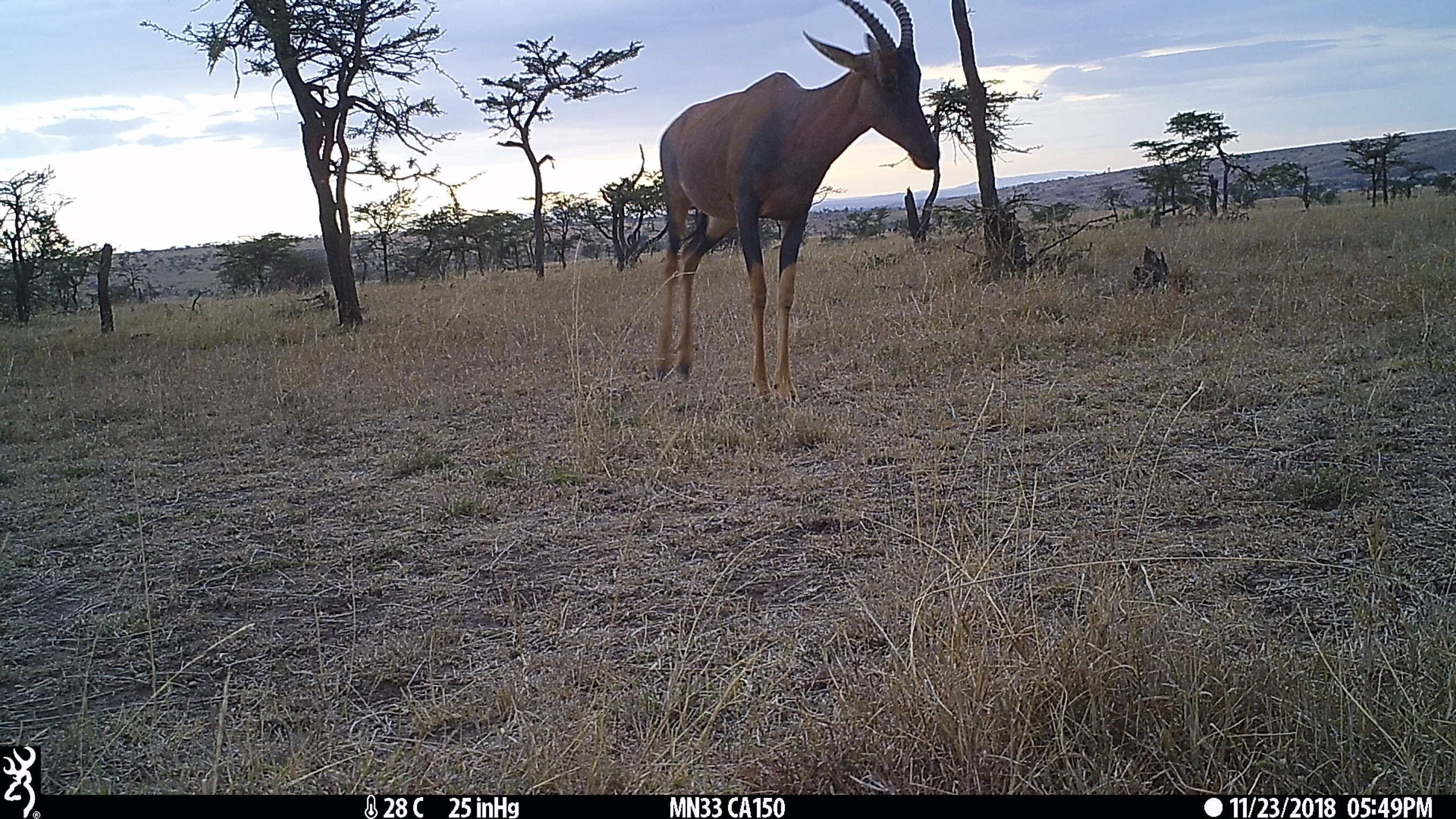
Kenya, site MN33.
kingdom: Animalia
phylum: Chordata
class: Mammalia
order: Artiodactyla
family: Bovidae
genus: Damaliscus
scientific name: Damaliscus lunatus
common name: topi